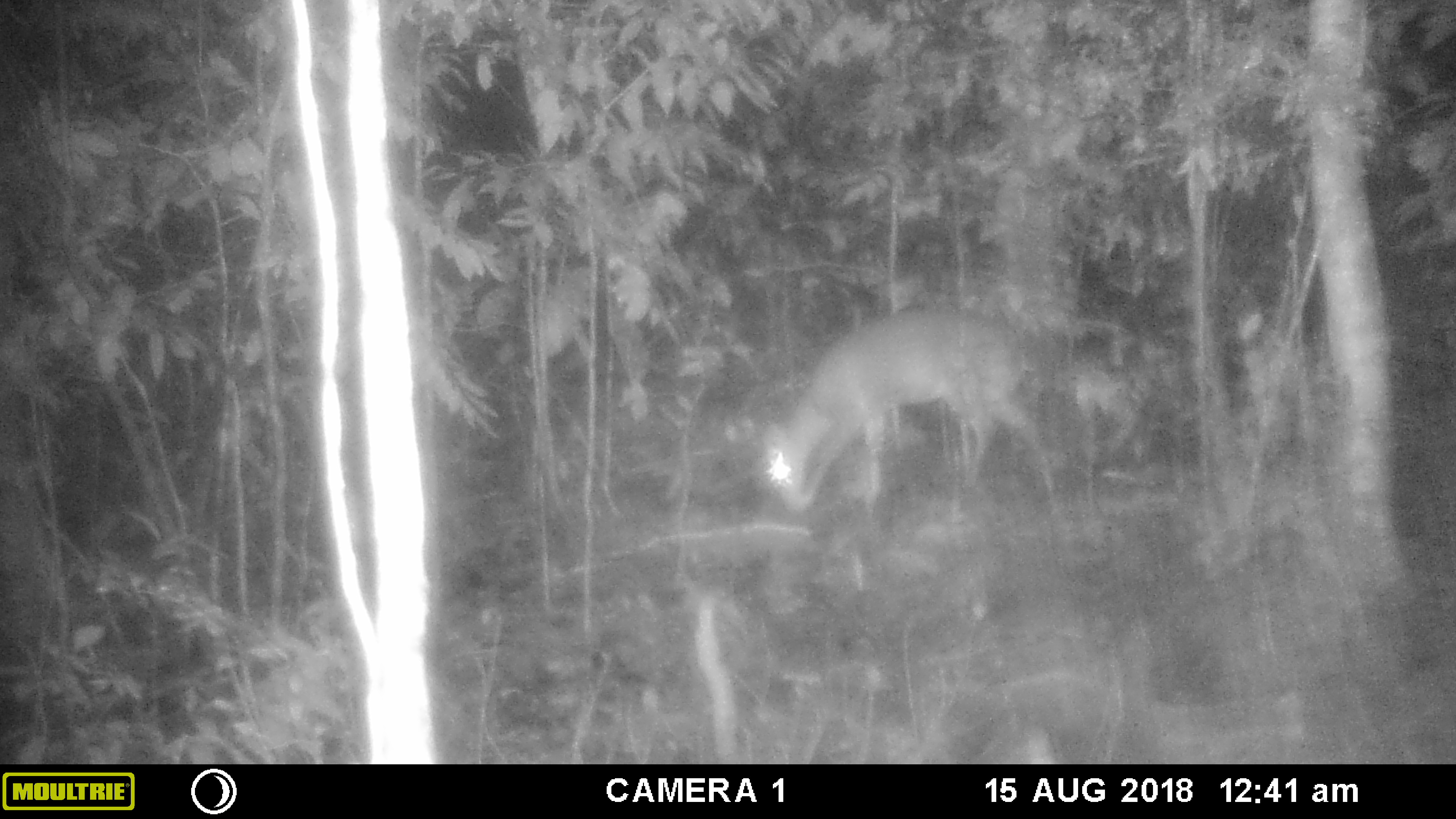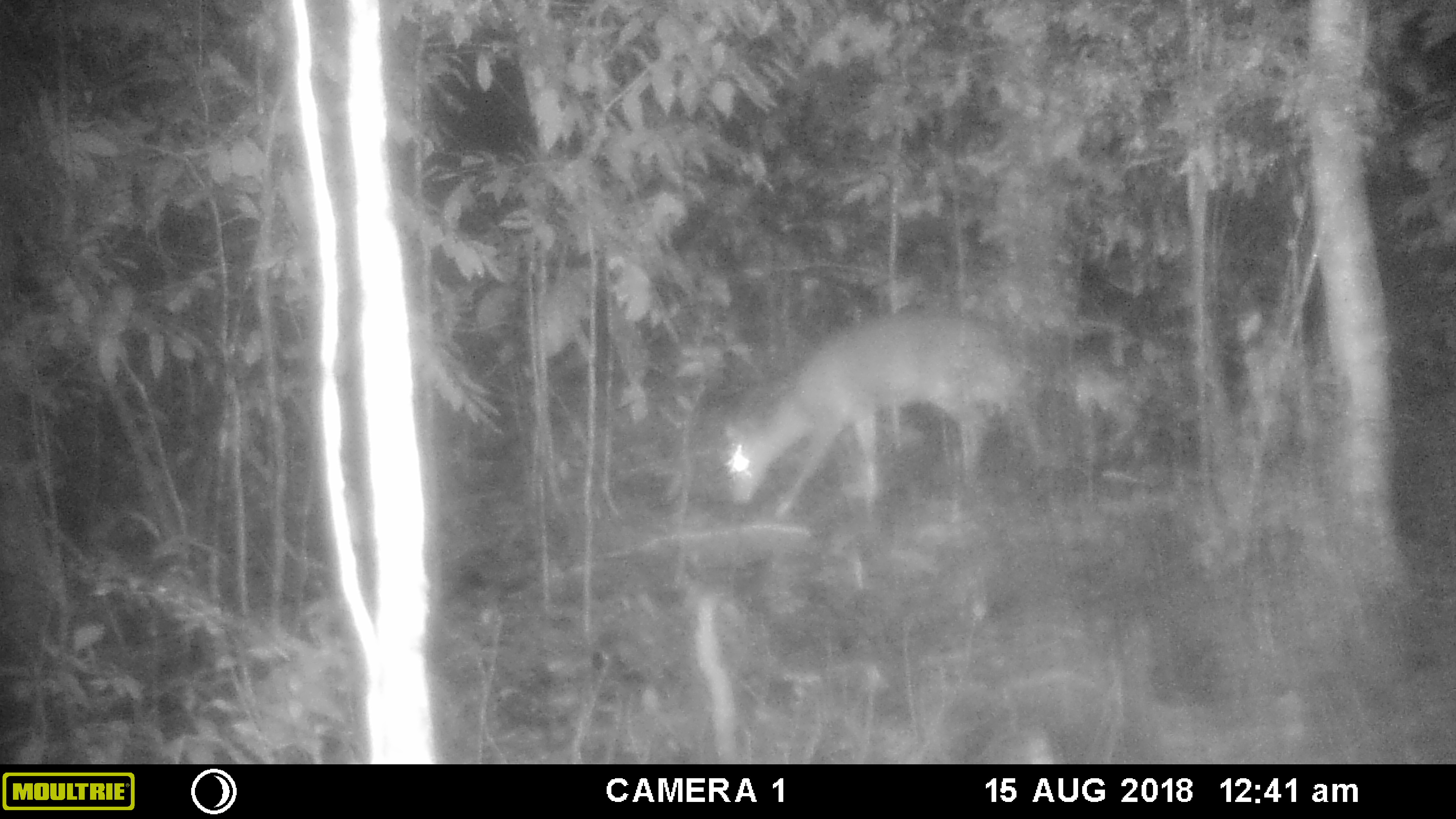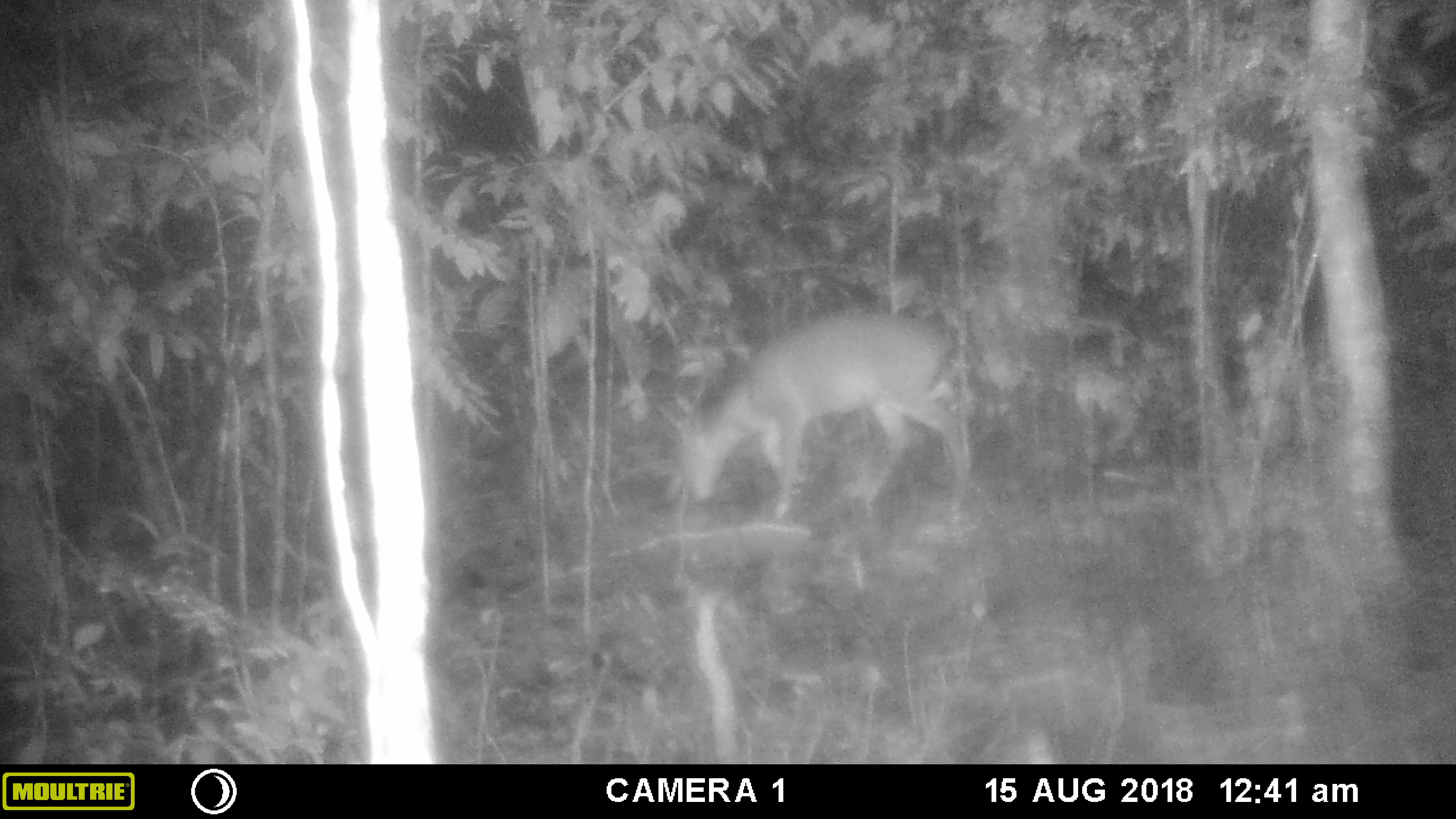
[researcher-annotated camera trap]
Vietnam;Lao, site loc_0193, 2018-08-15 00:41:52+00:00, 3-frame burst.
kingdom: Animalia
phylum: Chordata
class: Mammalia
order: Artiodactyla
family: Cervidae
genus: Muntiacus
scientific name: Muntiacus vuquangensis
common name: large-antlered muntjac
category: large antlered muntjac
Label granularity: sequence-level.